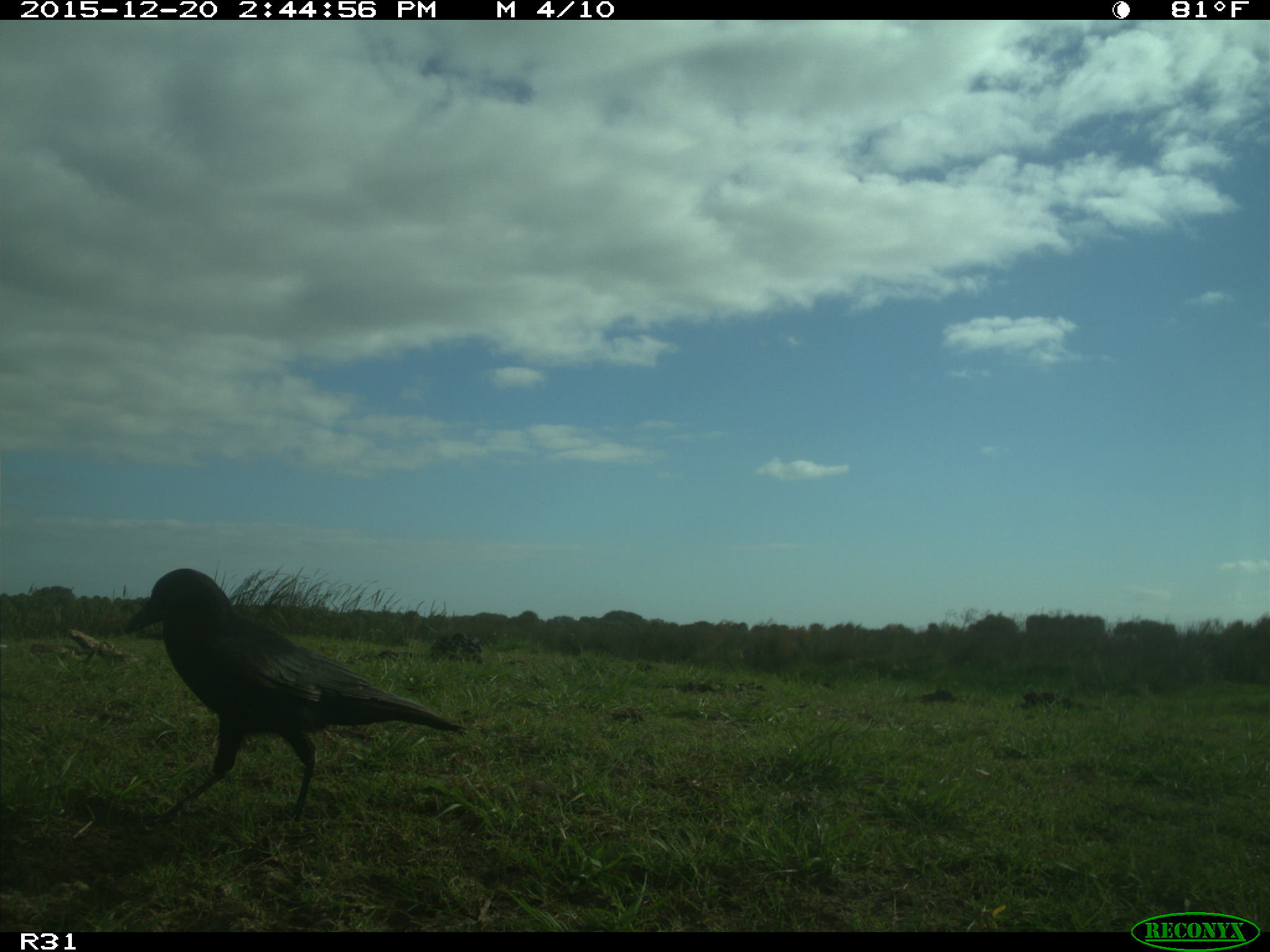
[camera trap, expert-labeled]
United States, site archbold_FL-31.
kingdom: Animalia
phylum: Chordata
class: Aves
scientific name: Aves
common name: birds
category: unidentified bird